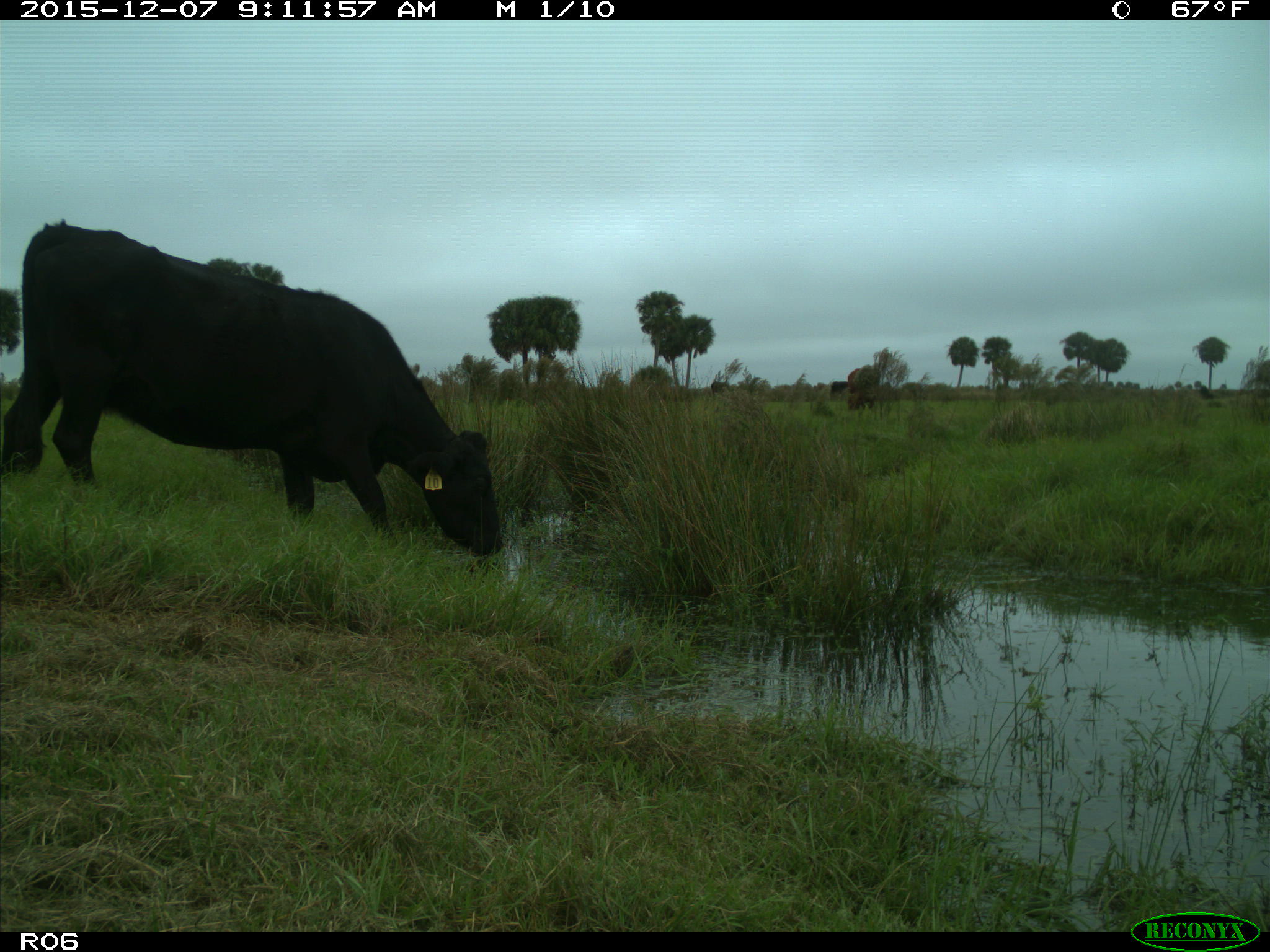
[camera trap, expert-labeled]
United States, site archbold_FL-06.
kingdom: Animalia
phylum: Chordata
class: Mammalia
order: Artiodactyla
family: Bovidae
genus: Bos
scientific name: Bos taurus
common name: domestic cow